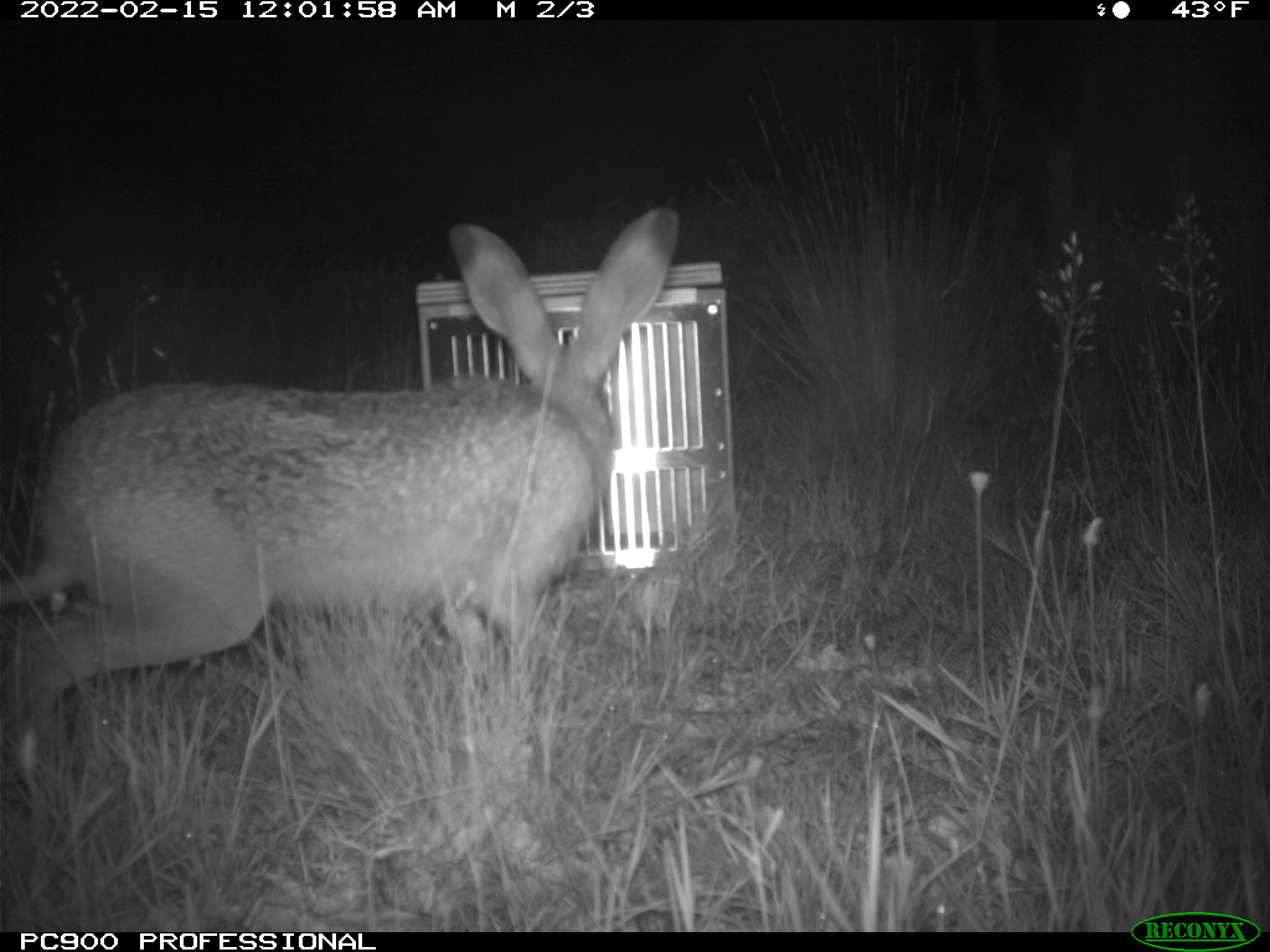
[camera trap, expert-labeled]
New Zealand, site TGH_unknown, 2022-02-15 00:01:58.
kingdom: Animalia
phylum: Chordata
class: Mammalia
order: Lagomorpha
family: Leporidae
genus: Lepus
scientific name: Lepus europaeus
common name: brown hare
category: hare